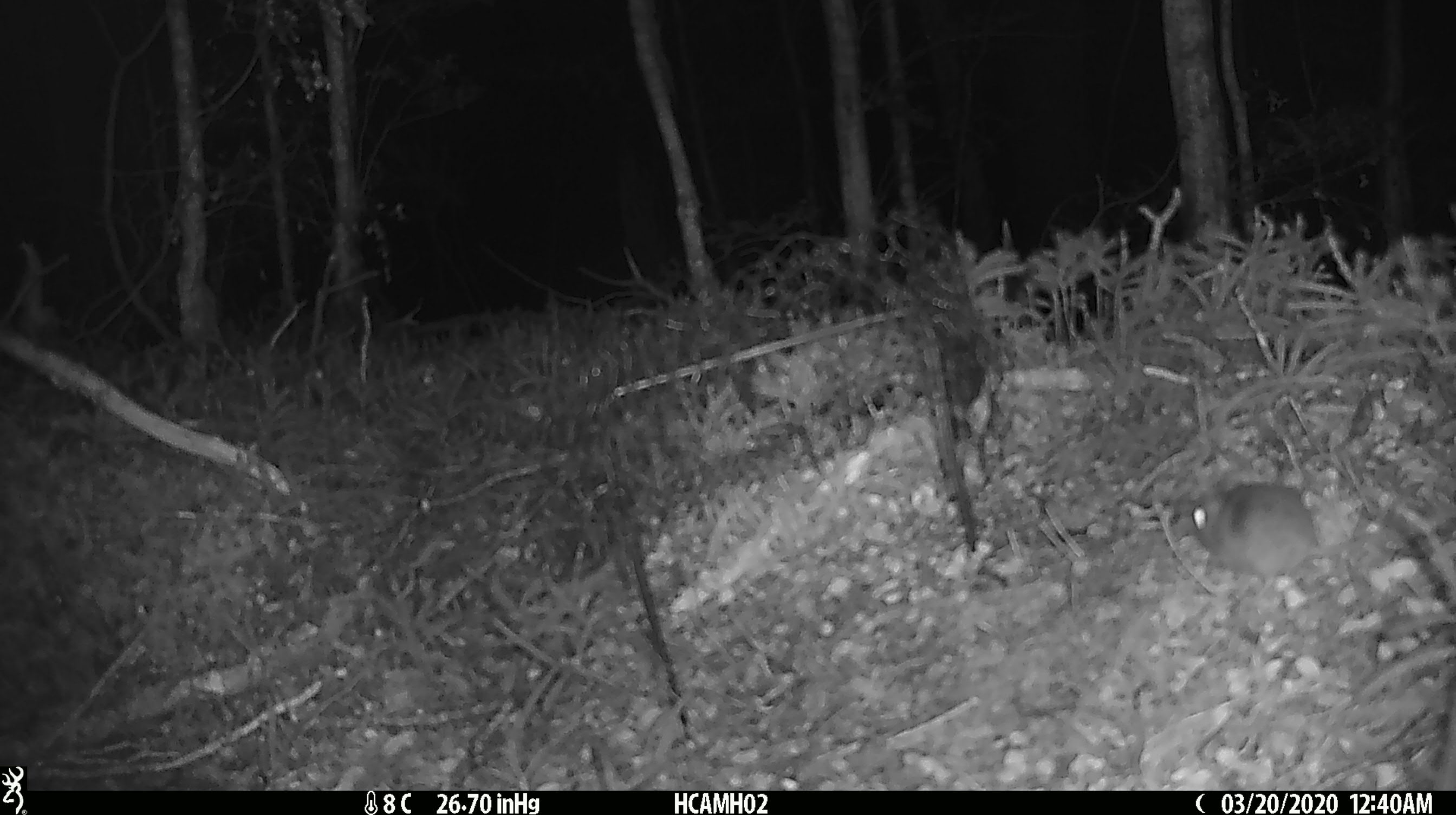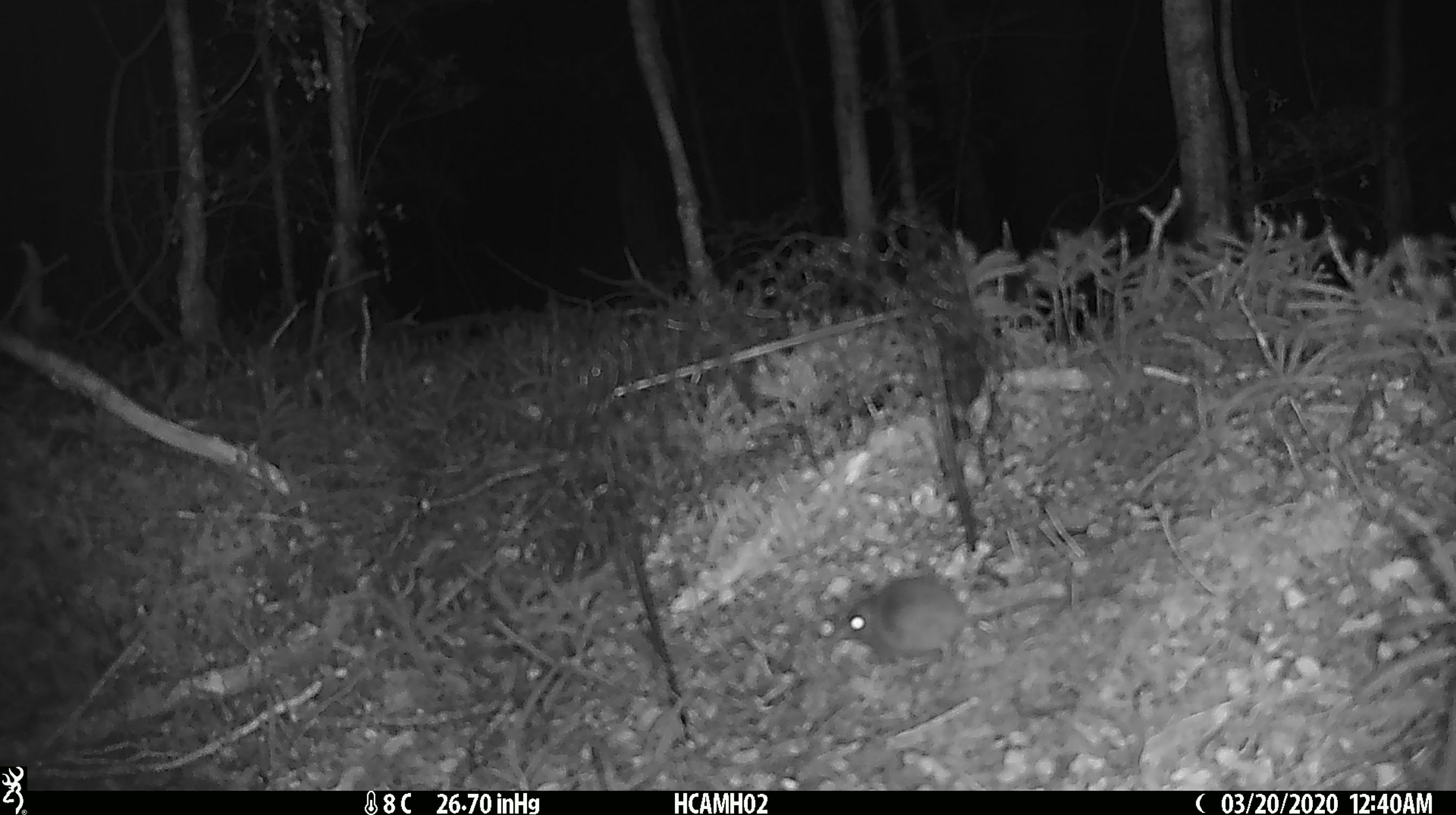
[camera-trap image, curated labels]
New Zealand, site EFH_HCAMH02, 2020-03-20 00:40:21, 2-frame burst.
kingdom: Animalia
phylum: Chordata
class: Mammalia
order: Rodentia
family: Muridae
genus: Mus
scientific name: Mus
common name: mouse